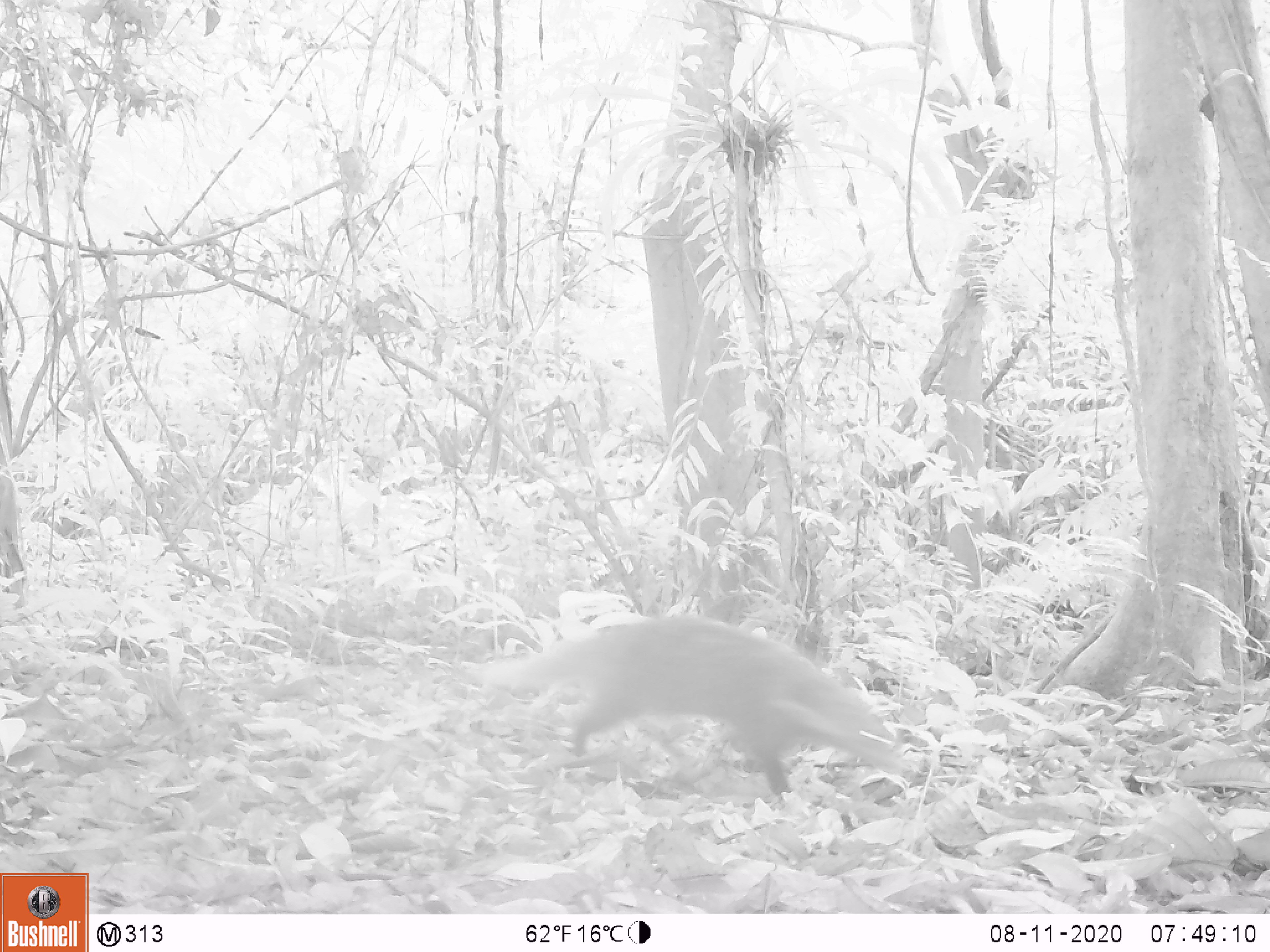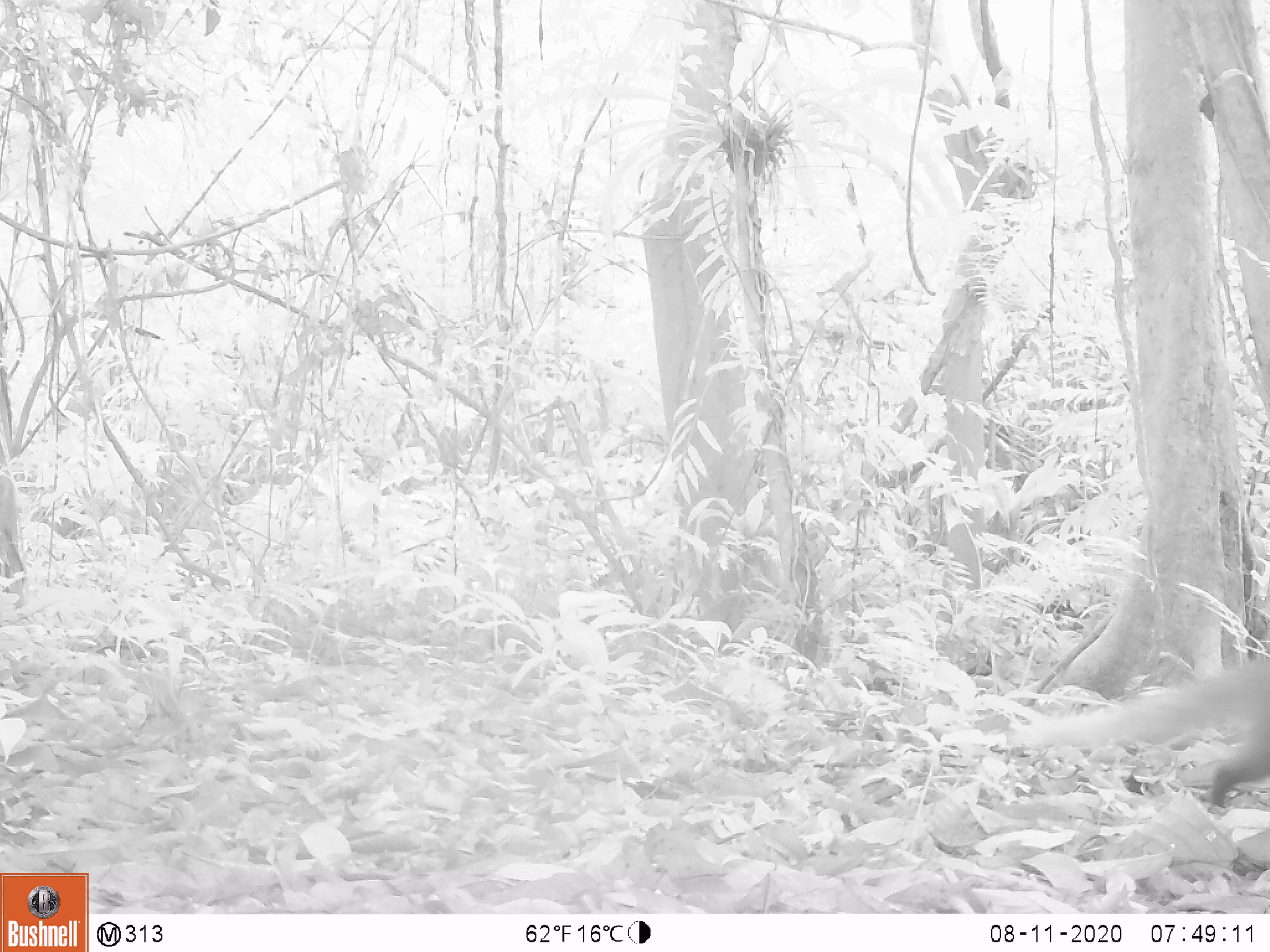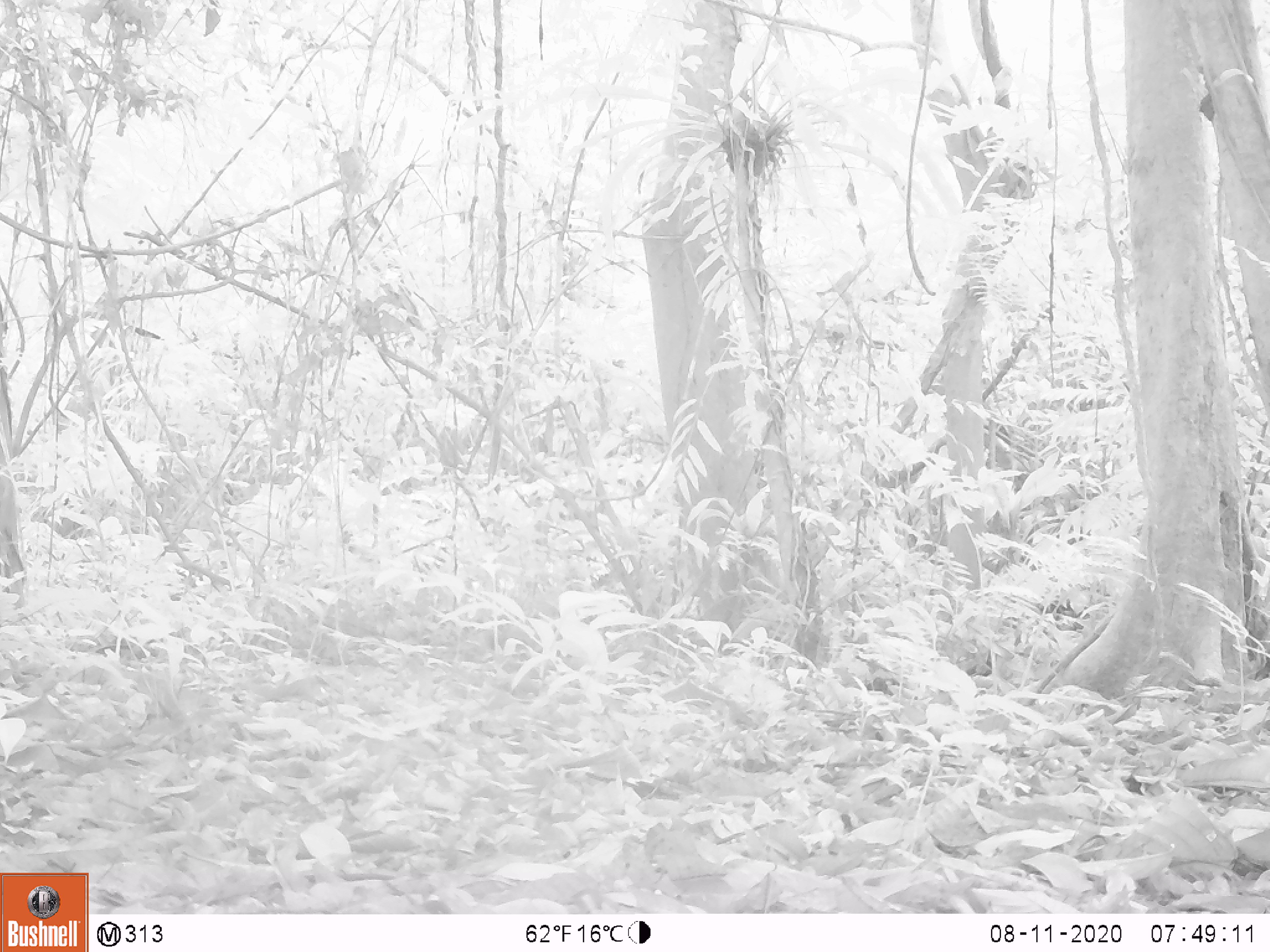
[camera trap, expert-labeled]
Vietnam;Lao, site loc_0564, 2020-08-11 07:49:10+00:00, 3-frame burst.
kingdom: Animalia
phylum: Chordata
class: Mammalia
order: Carnivora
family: Herpestidae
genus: Urva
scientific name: Urva urva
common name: crab-eating mongoose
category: crab eating mongoose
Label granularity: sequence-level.